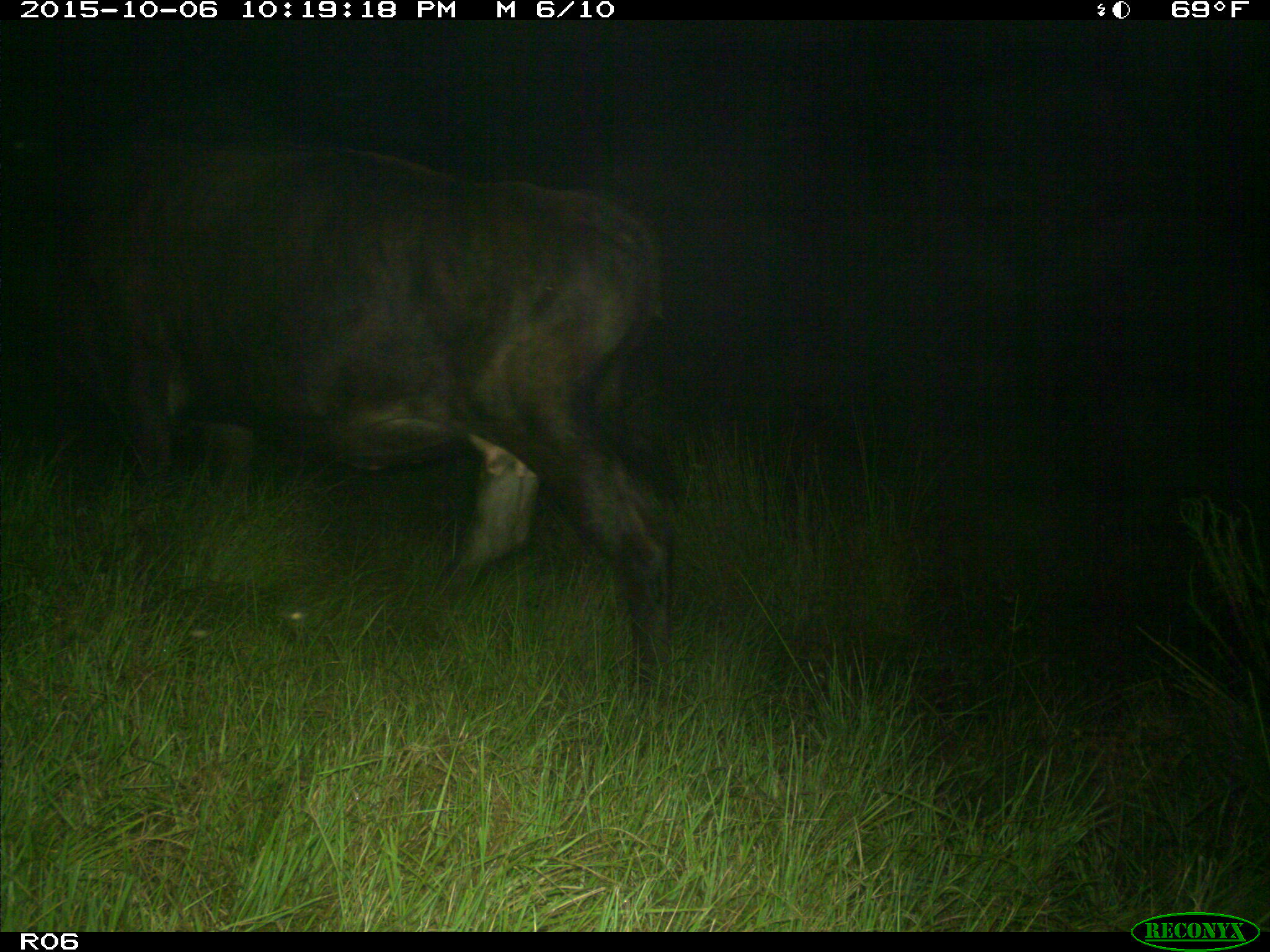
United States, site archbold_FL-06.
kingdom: Animalia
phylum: Chordata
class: Mammalia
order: Artiodactyla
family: Bovidae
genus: Bos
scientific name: Bos taurus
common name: domestic cow